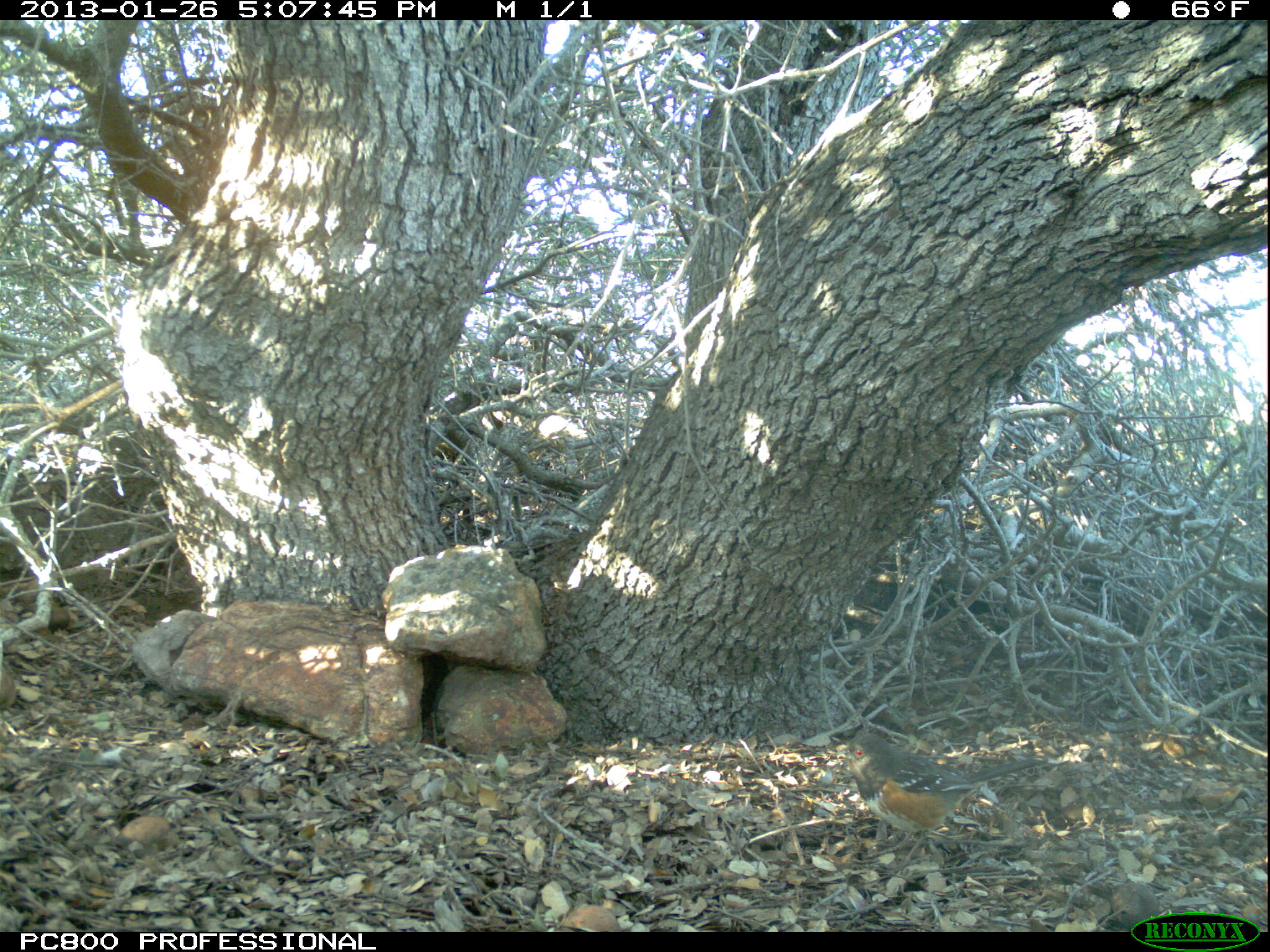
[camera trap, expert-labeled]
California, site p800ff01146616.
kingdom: Animalia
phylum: Chordata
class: Aves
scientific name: Aves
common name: bird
Bird (Aves).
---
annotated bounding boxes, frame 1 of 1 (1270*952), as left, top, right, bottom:
bird: 832, 729, 1047, 870